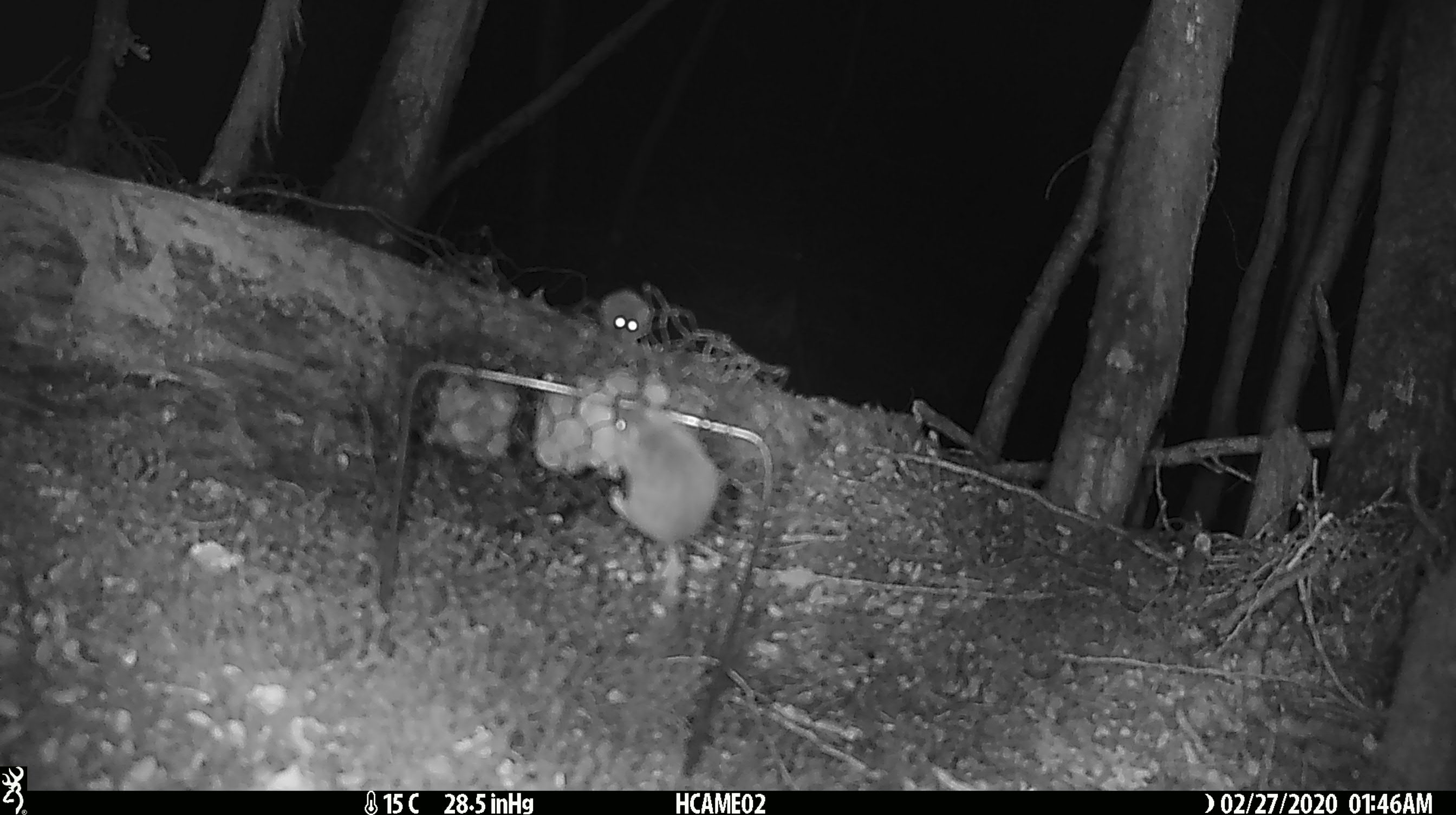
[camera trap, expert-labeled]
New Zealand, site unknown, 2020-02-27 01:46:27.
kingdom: Animalia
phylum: Chordata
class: Mammalia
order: Rodentia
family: Muridae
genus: Mus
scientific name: Mus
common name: mouse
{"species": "mouse (Mus)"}